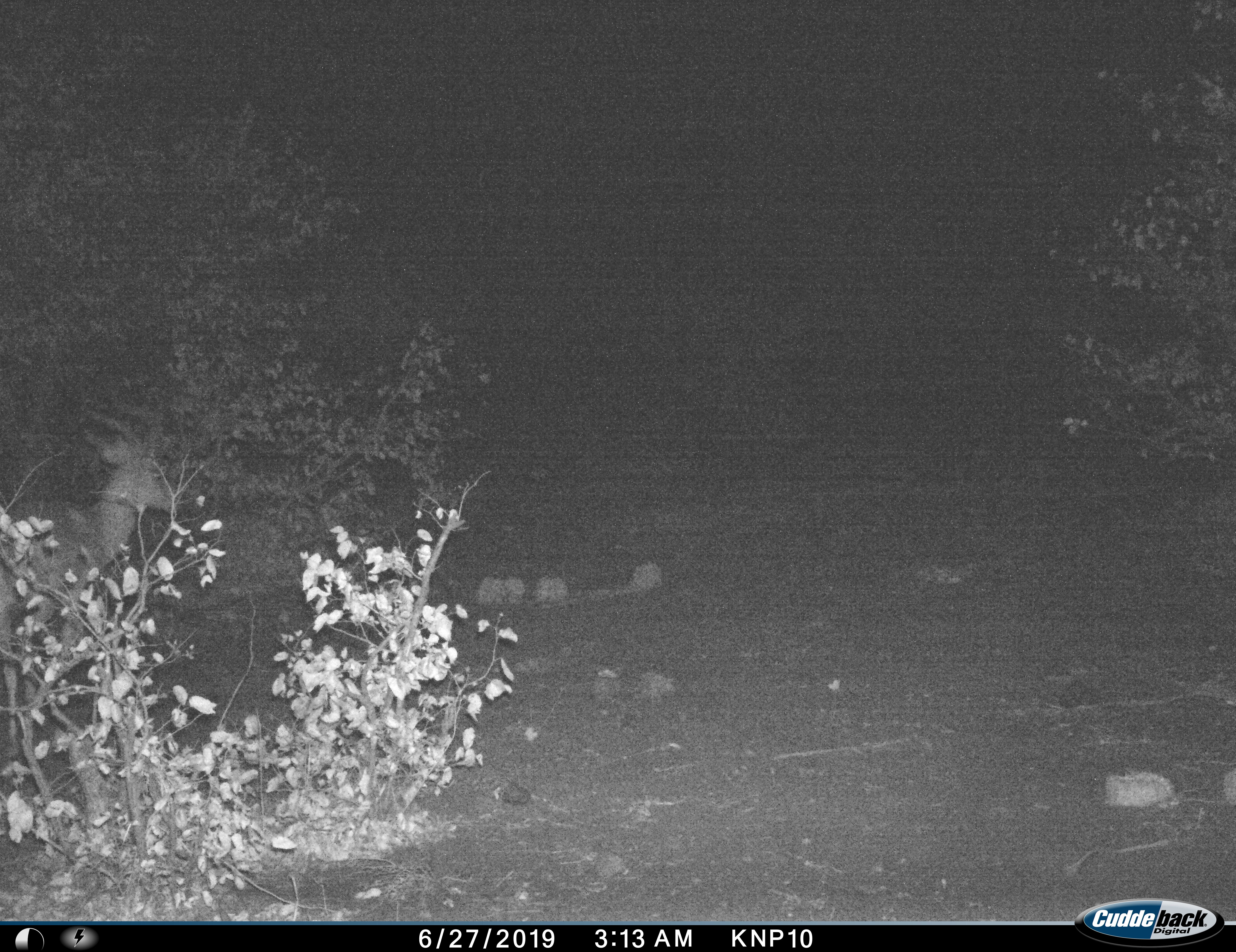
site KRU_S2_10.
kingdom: Animalia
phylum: Chordata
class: Mammalia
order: Artiodactyla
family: Bovidae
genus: Aepyceros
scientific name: Aepyceros melampus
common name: impala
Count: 1.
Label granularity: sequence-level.